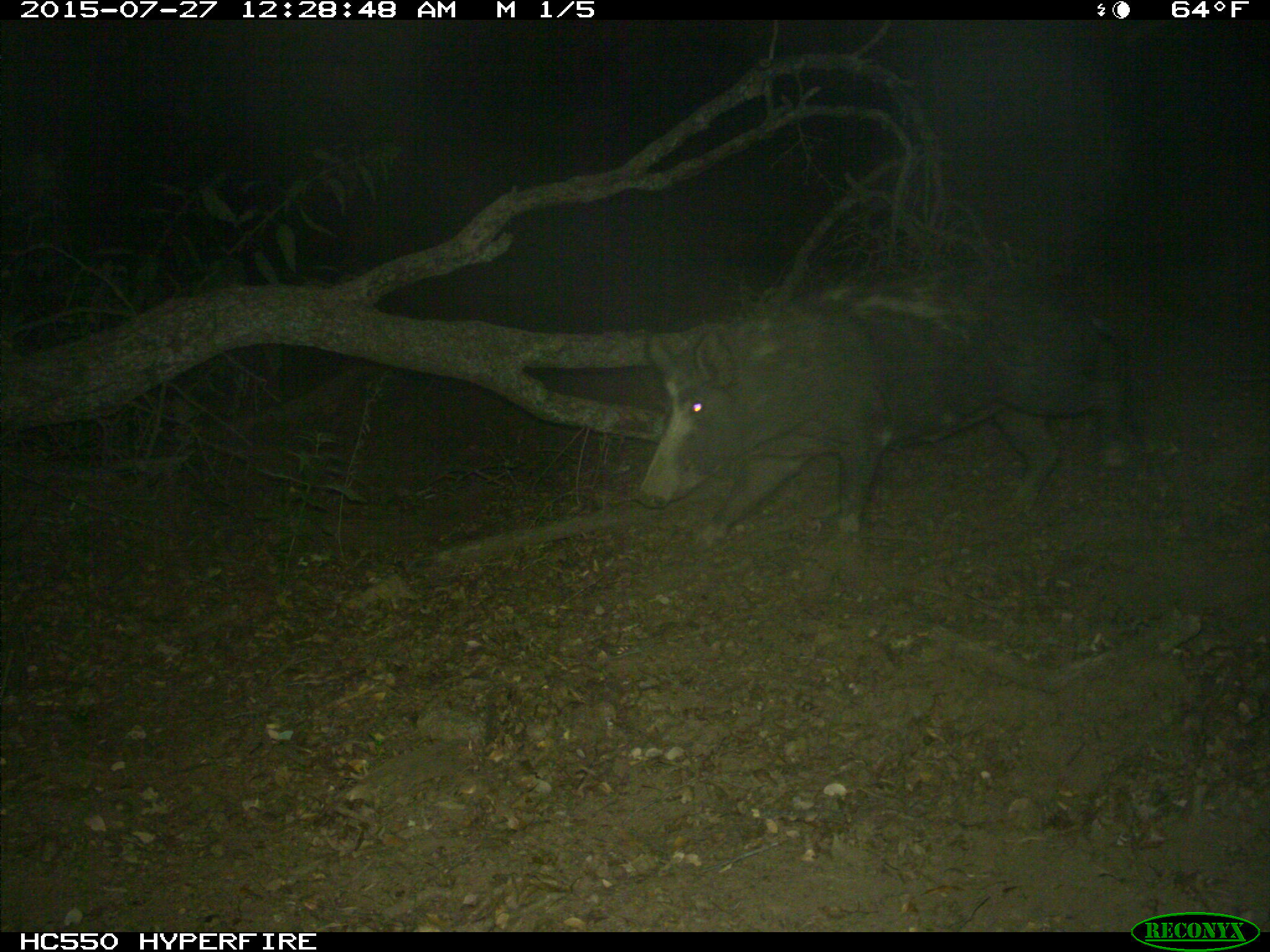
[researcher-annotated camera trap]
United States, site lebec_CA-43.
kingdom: Animalia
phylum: Chordata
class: Mammalia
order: Artiodactyla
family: Suidae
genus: Sus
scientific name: Sus scrofa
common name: wild boar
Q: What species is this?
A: Sus scrofa (wild boar).